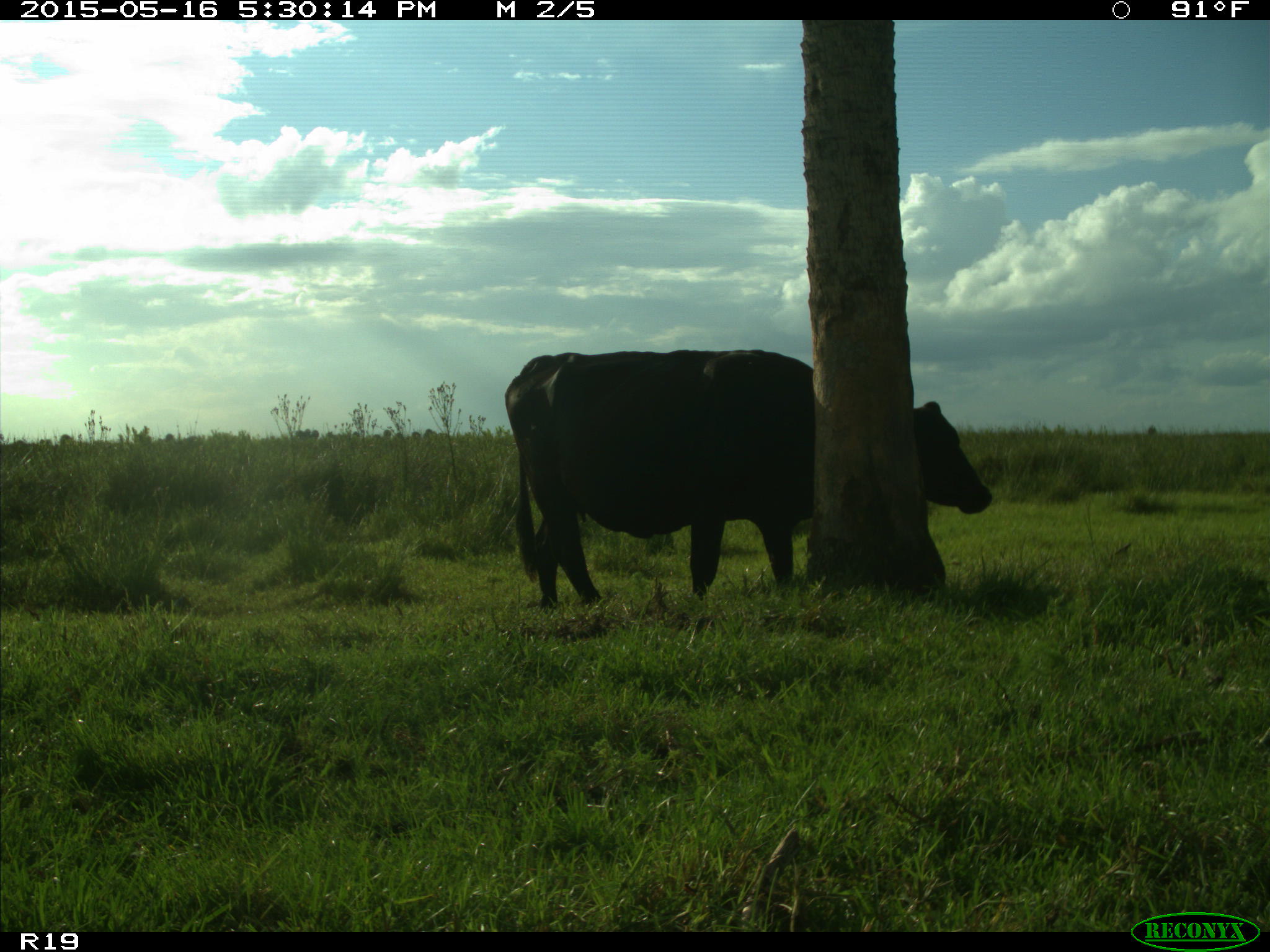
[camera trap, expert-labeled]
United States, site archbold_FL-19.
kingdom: Animalia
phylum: Chordata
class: Mammalia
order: Artiodactyla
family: Bovidae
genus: Bos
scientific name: Bos taurus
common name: domestic cow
Bos taurus (domestic cow).